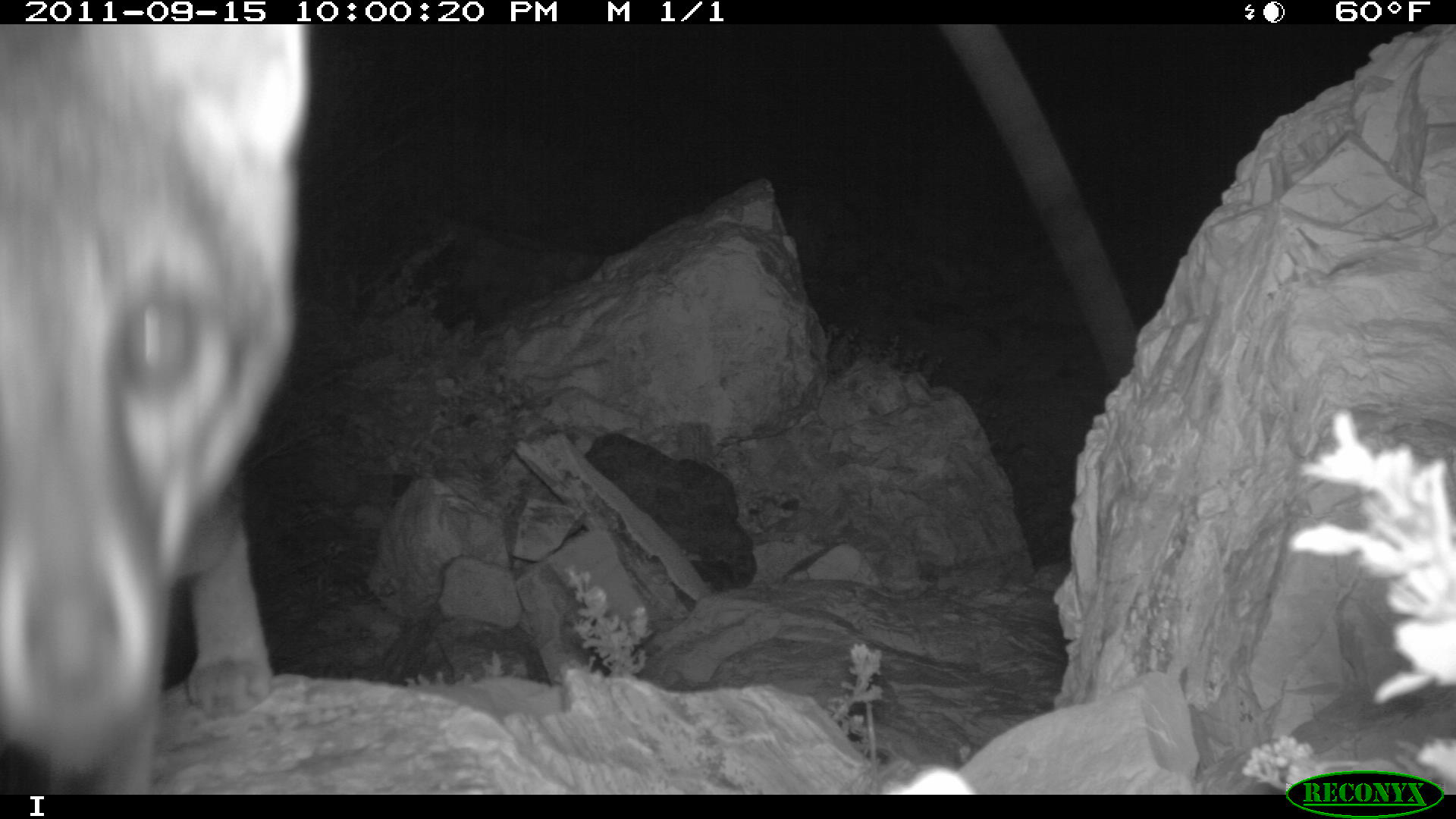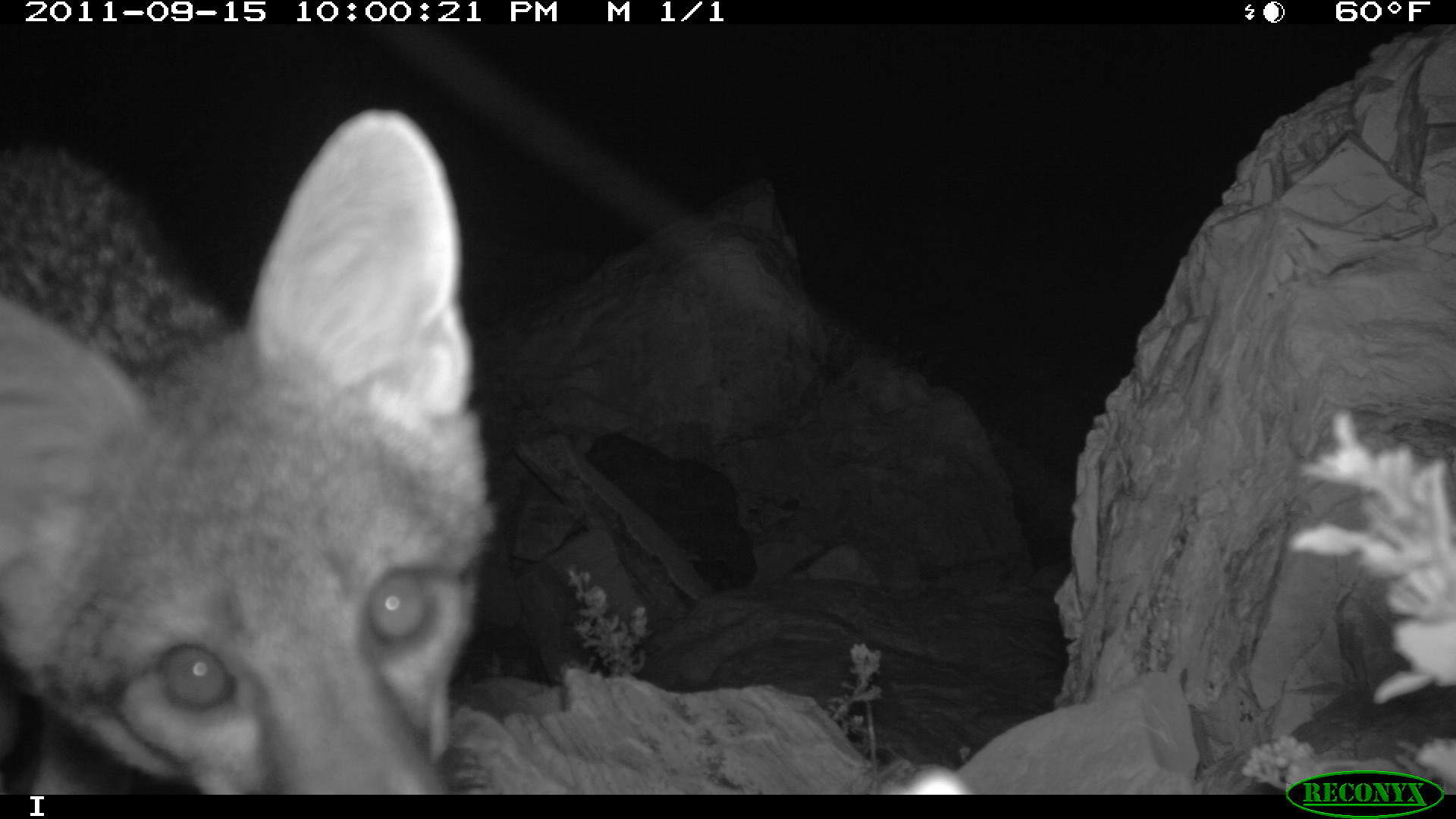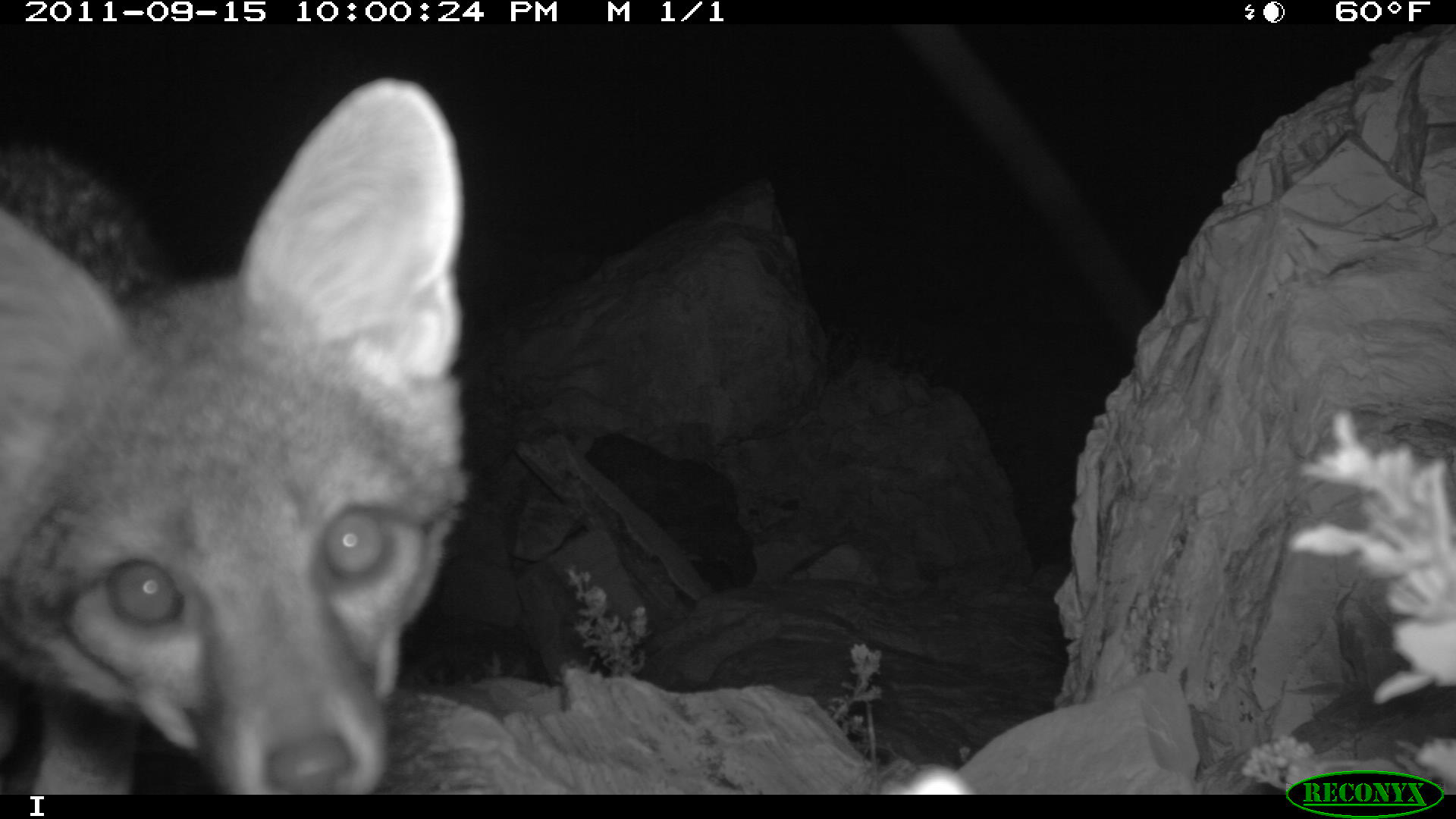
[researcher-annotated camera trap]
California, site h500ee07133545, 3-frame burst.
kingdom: Animalia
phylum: Chordata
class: Mammalia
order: Carnivora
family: Canidae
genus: Urocyon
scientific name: Urocyon littoralis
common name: island fox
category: fox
Fox (island fox) (Urocyon littoralis).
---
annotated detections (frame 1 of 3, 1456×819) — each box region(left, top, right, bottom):
fox: region(0, 22, 311, 793)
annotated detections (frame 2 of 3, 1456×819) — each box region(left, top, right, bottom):
fox: region(0, 108, 494, 795)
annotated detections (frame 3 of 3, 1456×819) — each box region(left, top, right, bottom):
fox: region(0, 80, 472, 796)